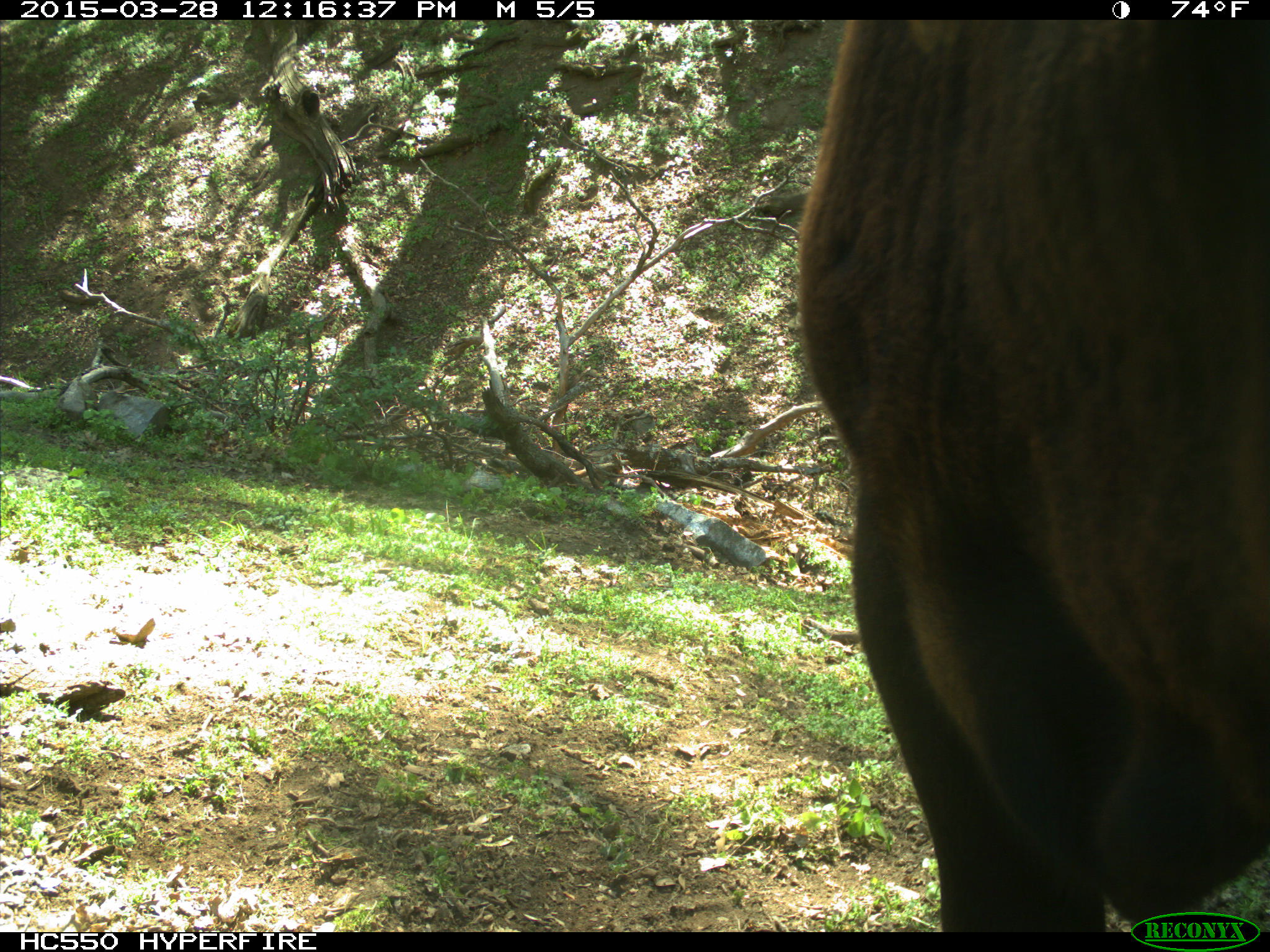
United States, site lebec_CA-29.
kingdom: Animalia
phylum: Chordata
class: Mammalia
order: Artiodactyla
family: Bovidae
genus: Bos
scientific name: Bos taurus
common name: domestic cow